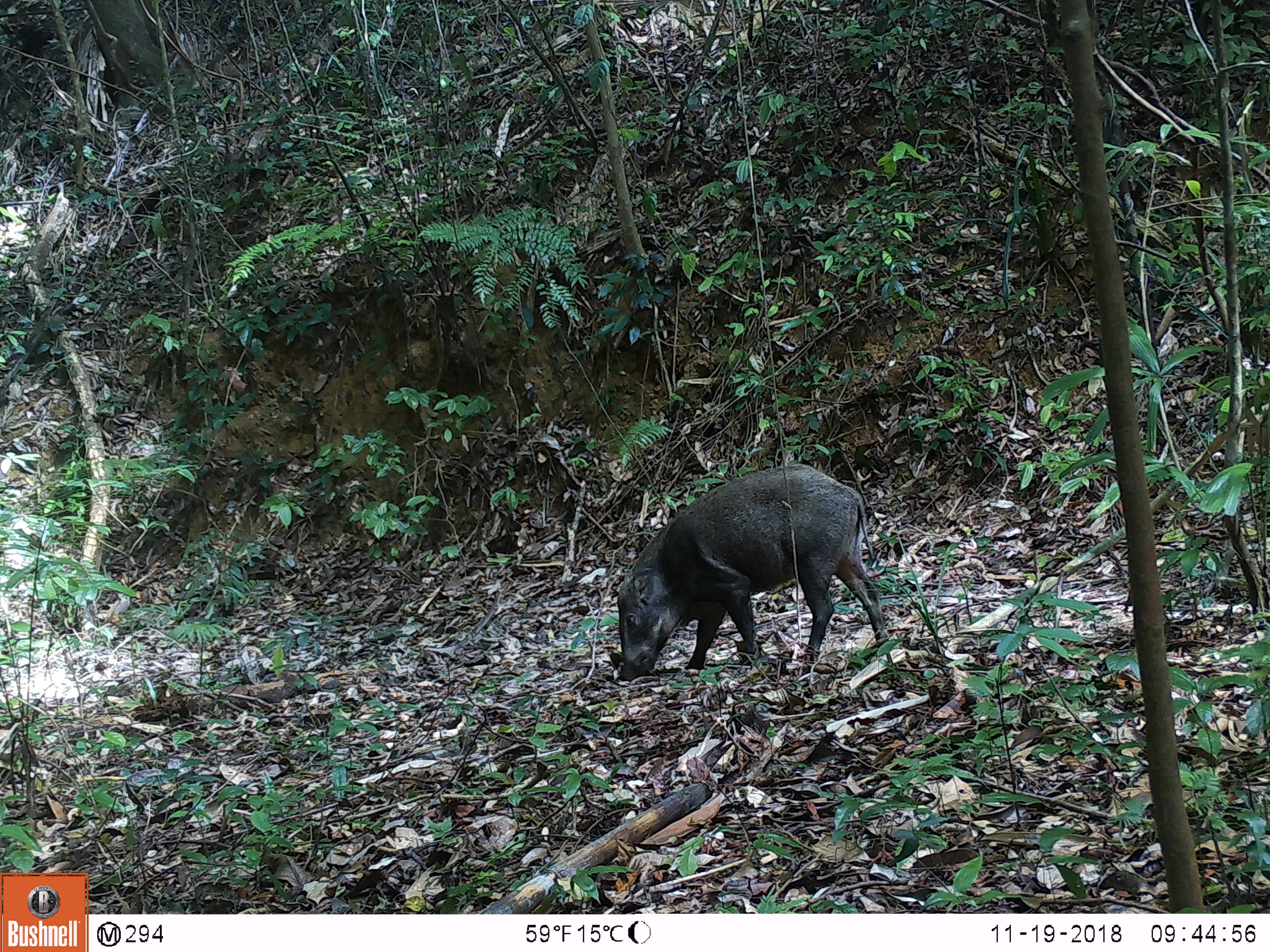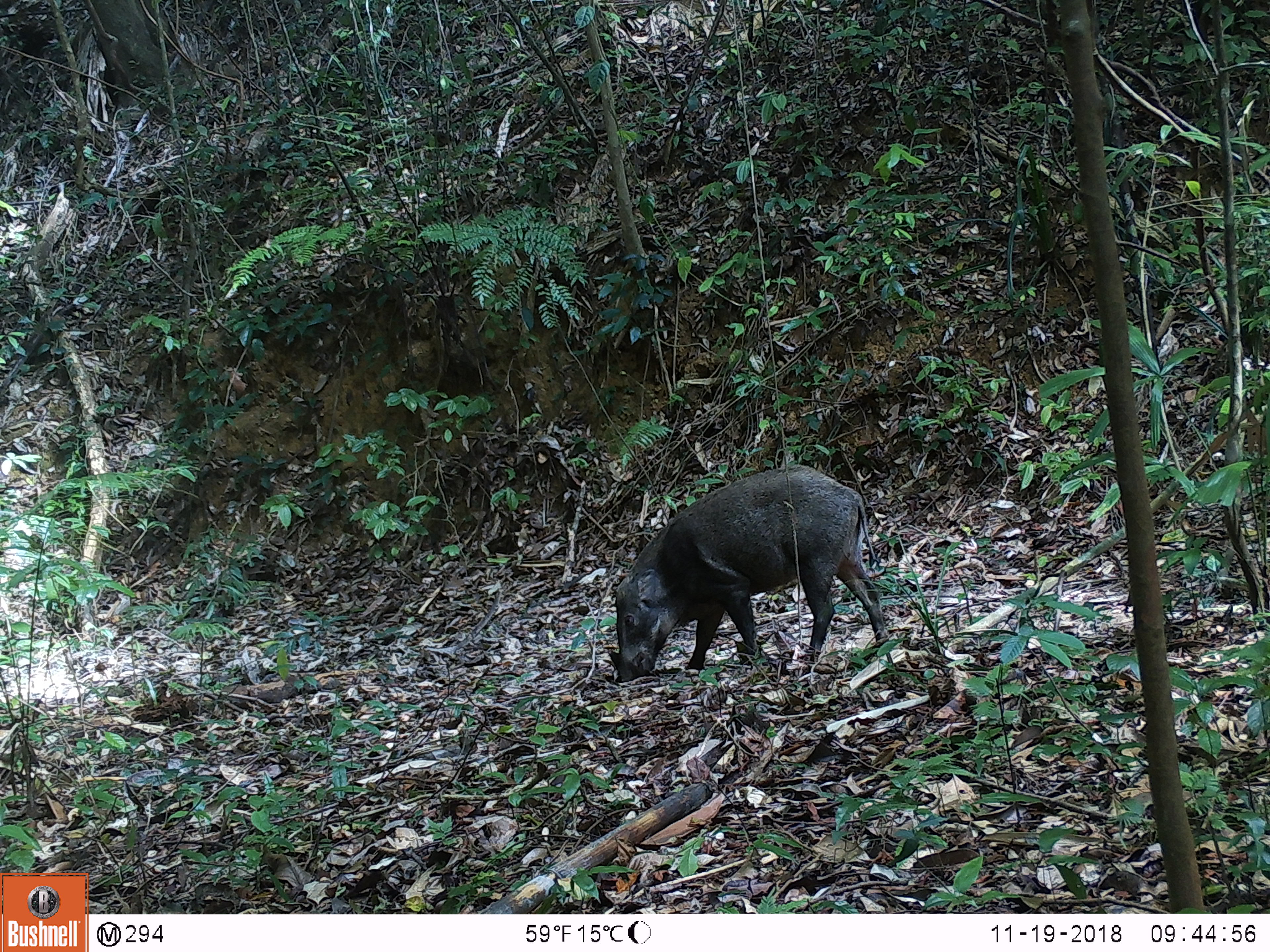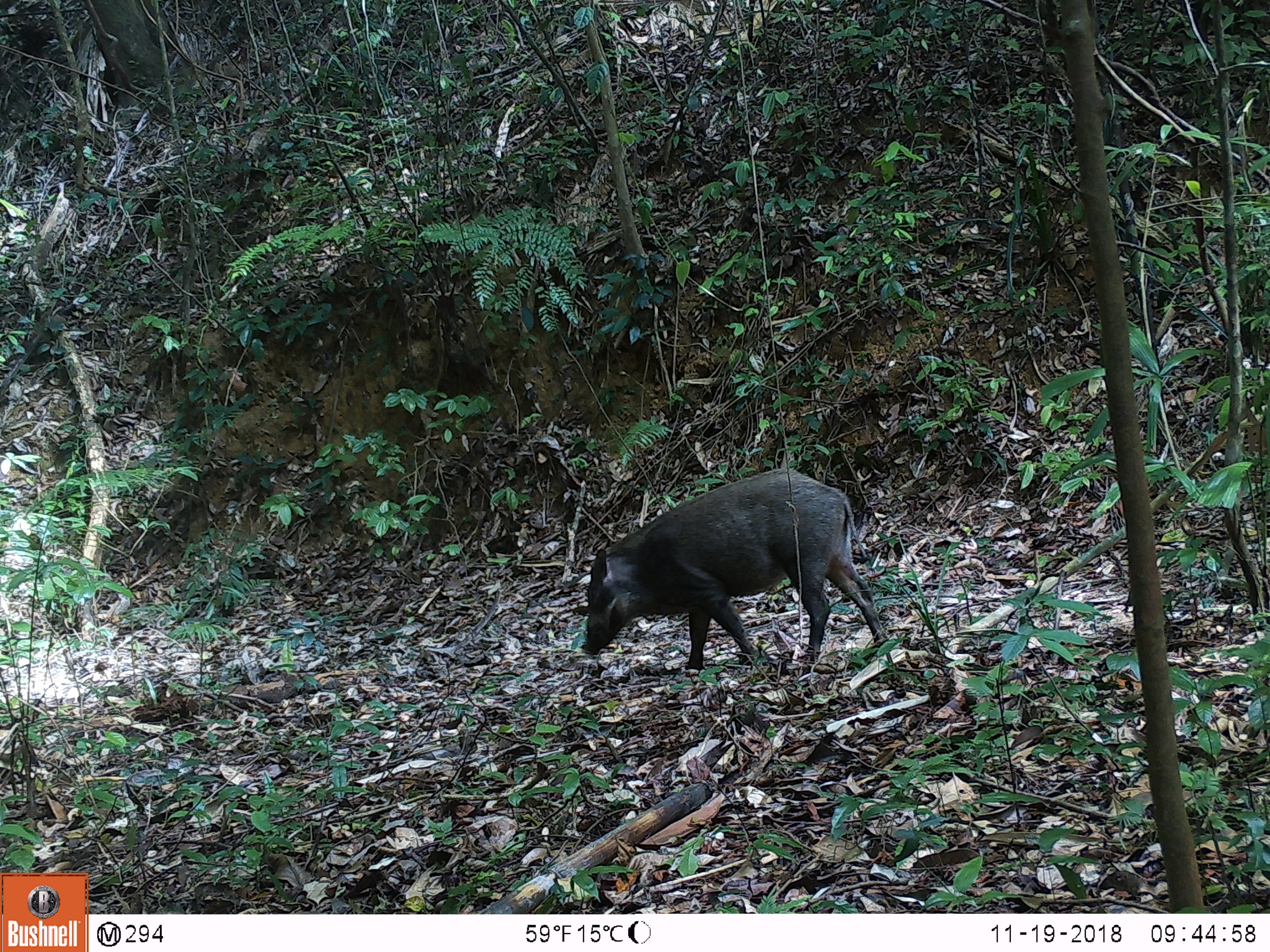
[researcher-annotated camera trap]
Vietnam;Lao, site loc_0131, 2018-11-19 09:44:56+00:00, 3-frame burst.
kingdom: Animalia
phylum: Chordata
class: Mammalia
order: Artiodactyla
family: Suidae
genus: Sus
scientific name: Sus scrofa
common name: eurasian wild pig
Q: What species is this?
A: Eurasian wild pig (Sus scrofa).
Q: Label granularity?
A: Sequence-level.